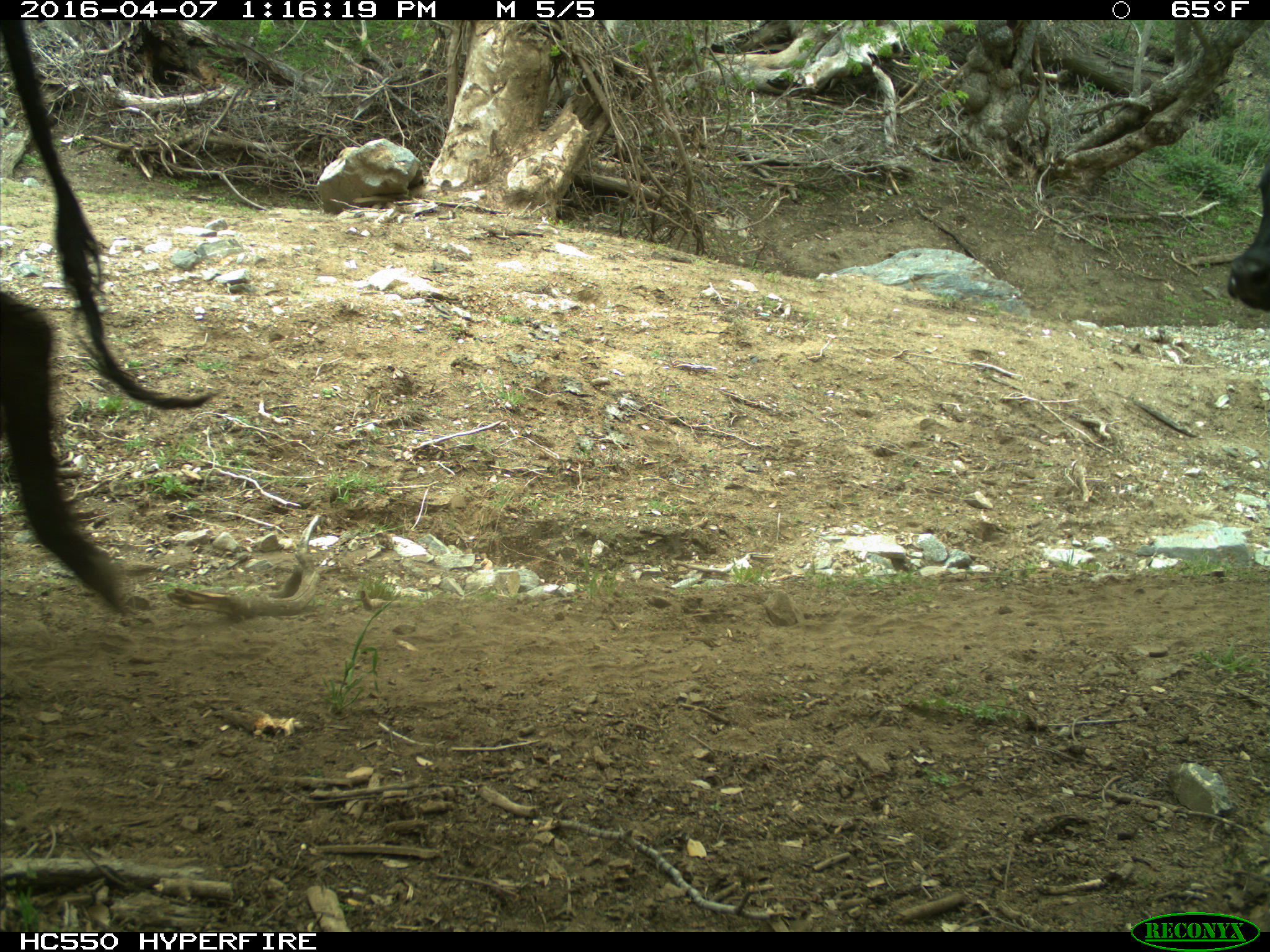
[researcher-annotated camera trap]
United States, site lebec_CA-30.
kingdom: Animalia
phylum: Chordata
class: Mammalia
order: Artiodactyla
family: Bovidae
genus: Bos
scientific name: Bos taurus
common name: domestic cow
Bos taurus (domestic cow).